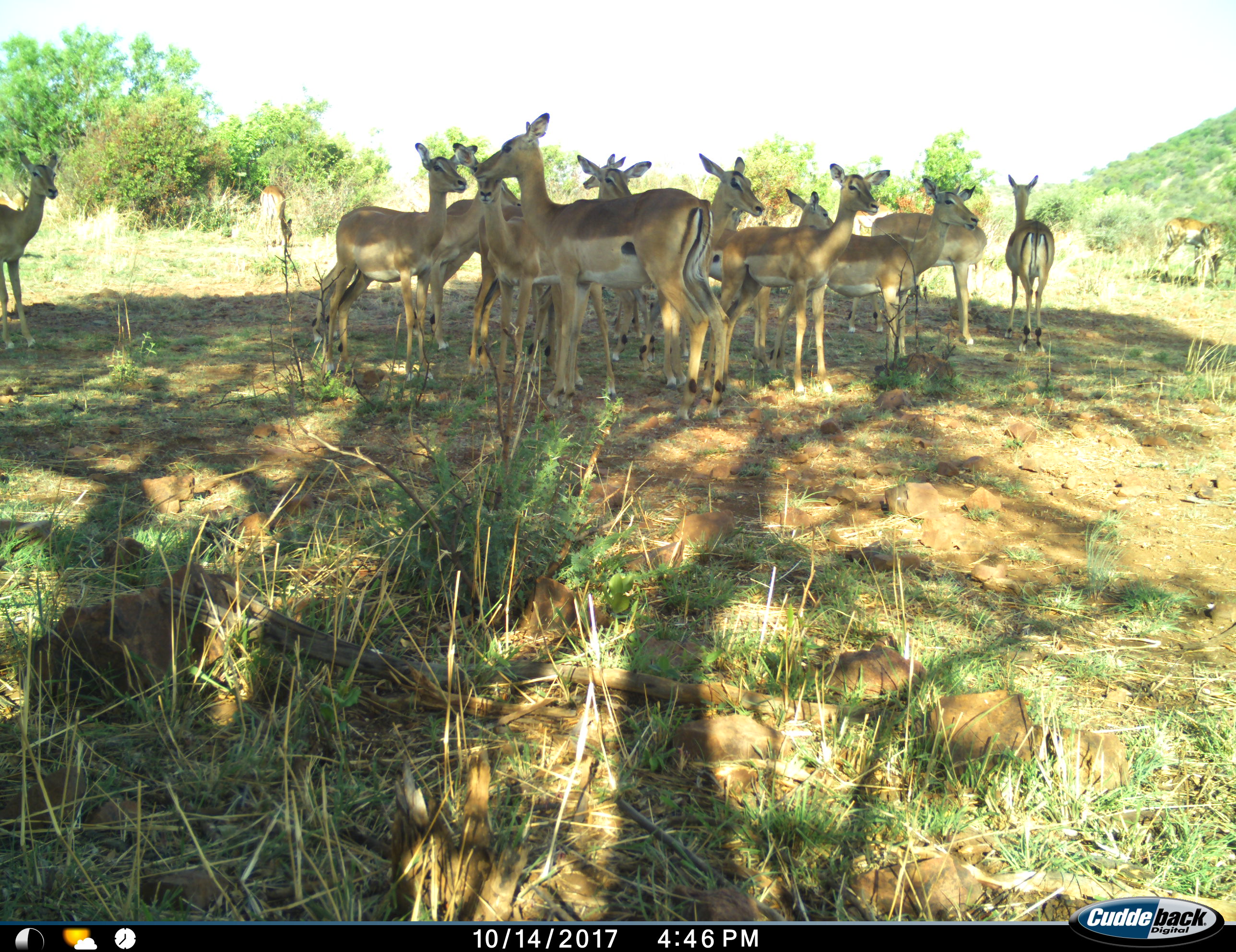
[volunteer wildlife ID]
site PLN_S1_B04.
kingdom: Animalia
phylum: Chordata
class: Mammalia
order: Artiodactyla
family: Bovidae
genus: Aepyceros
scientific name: Aepyceros melampus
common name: impala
Impala (Aepyceros melampus), count 11-50. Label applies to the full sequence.